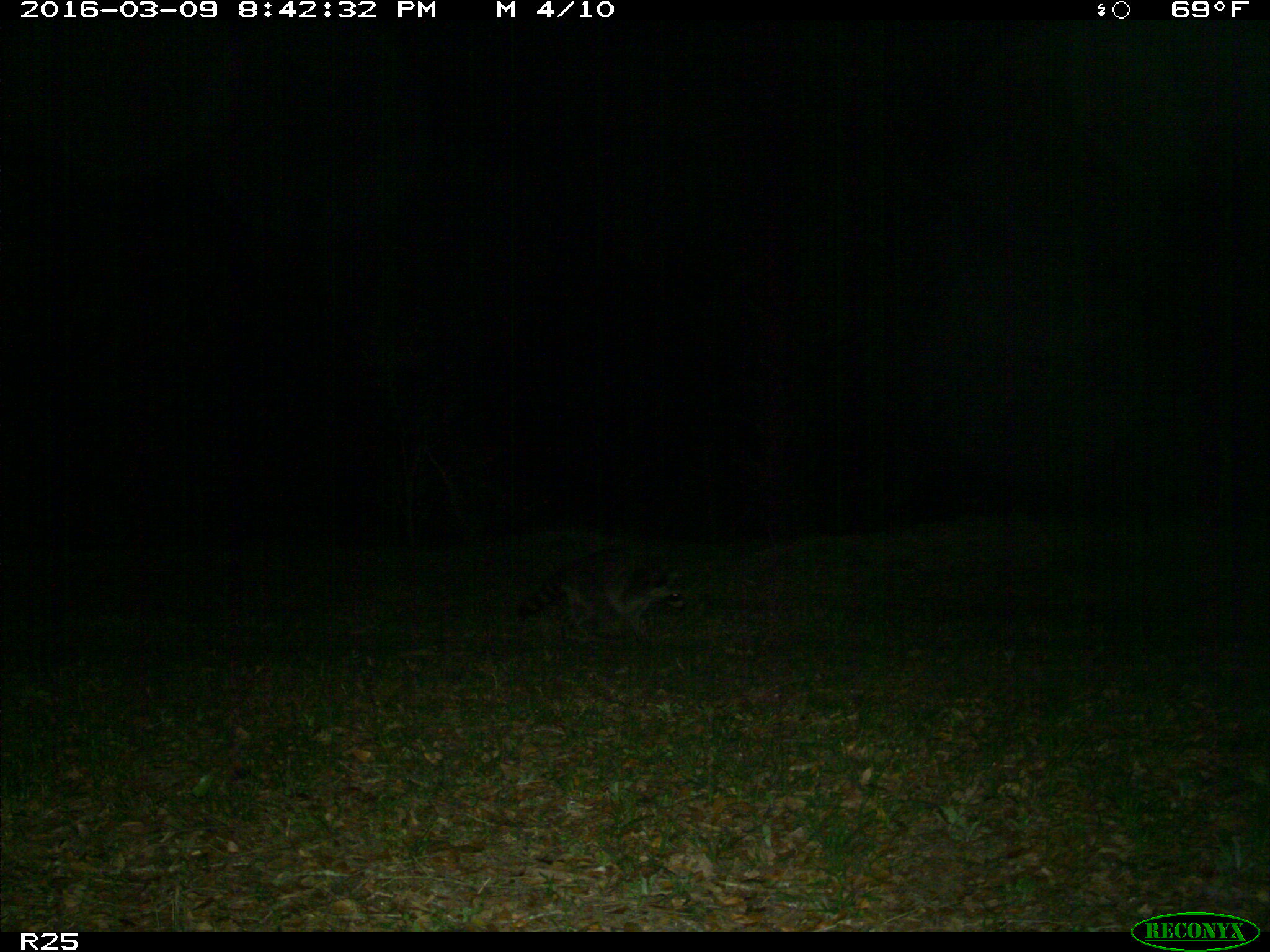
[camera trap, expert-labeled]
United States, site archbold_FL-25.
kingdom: Animalia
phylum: Chordata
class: Mammalia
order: Carnivora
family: Procyonidae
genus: Procyon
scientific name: Procyon lotor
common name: common raccoon